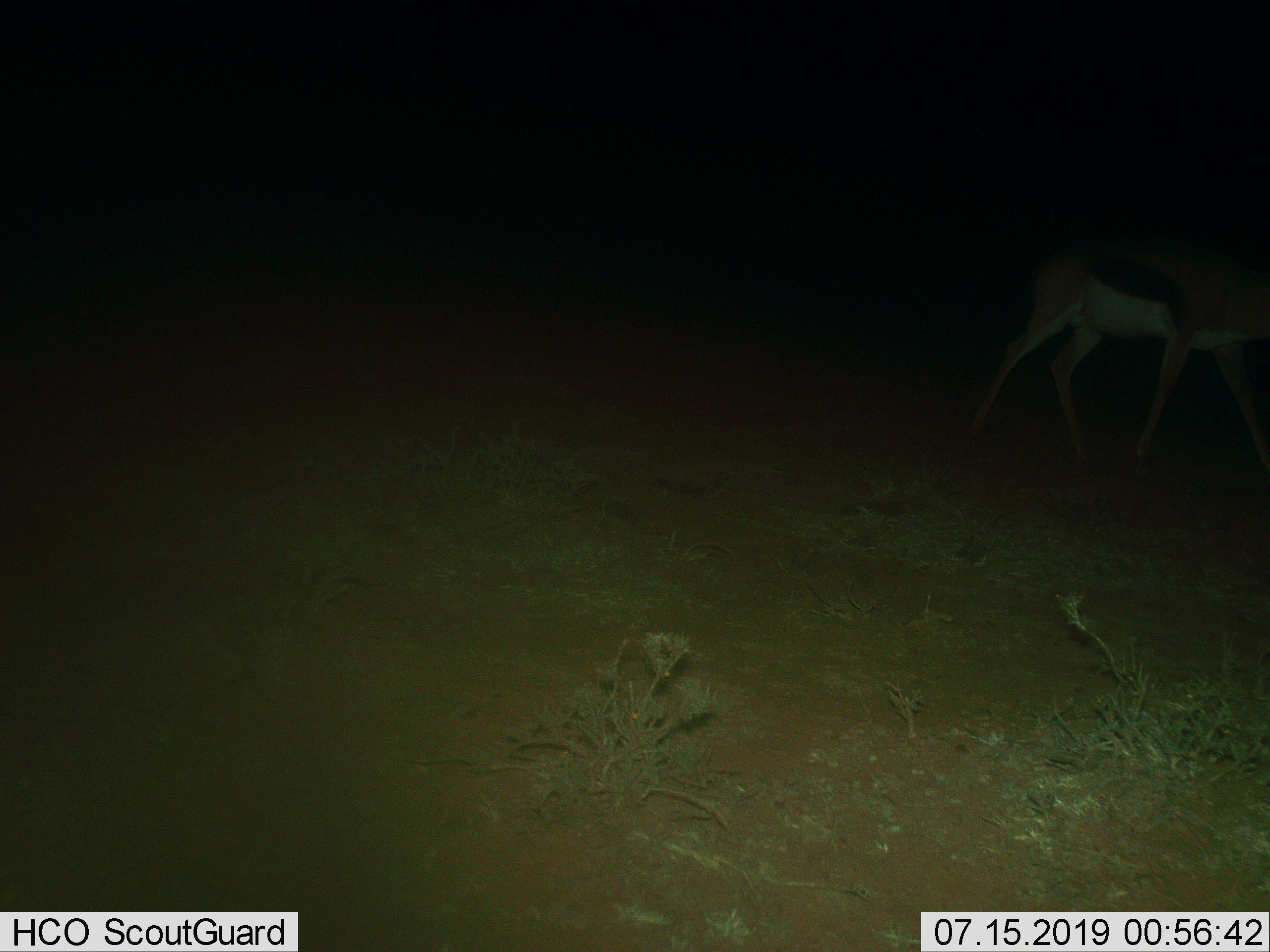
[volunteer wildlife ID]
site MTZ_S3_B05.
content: unidentified animal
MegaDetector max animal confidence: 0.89